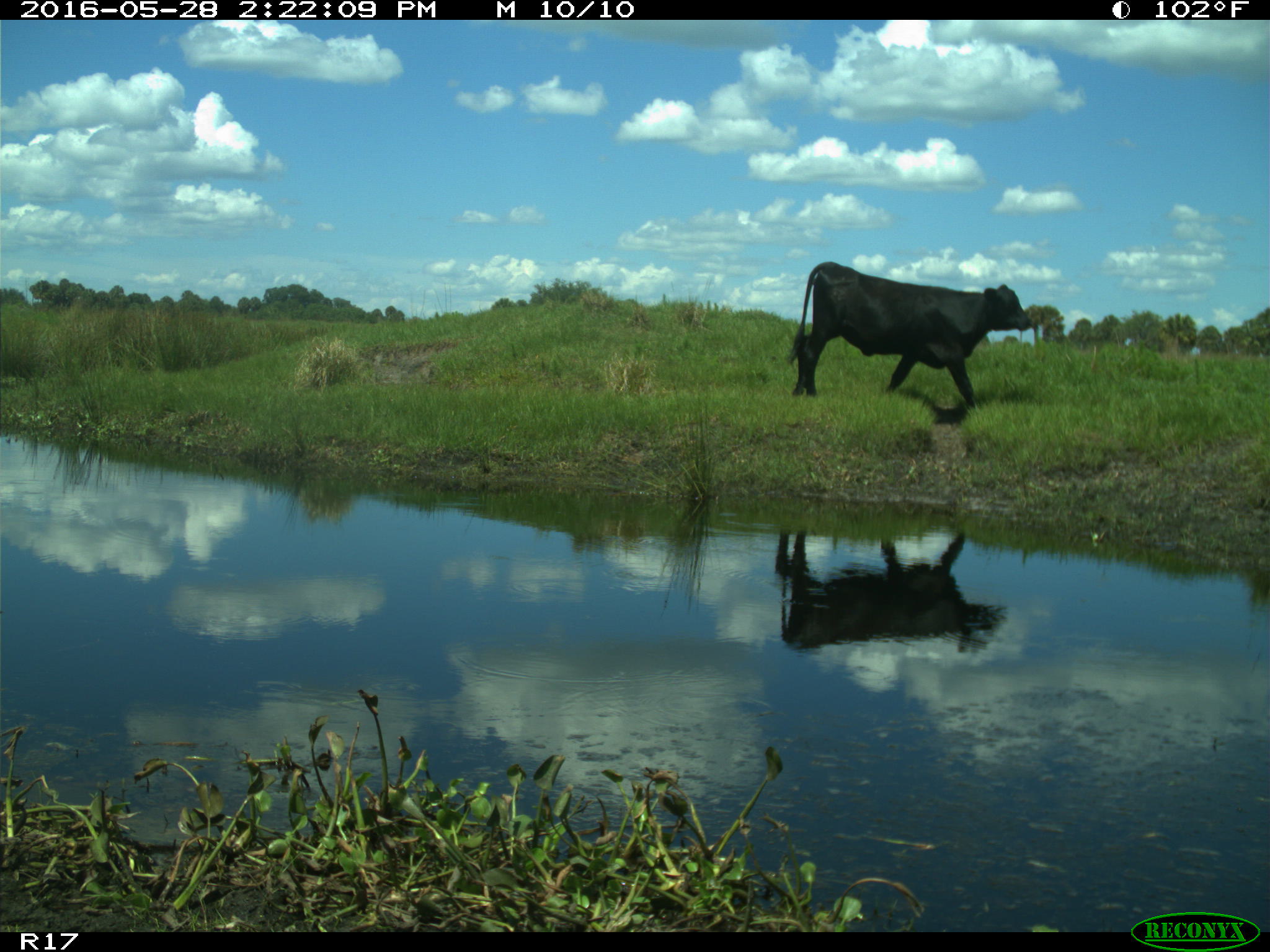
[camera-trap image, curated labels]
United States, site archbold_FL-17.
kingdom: Animalia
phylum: Chordata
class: Mammalia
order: Artiodactyla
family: Bovidae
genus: Bos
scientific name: Bos taurus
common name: domestic cow